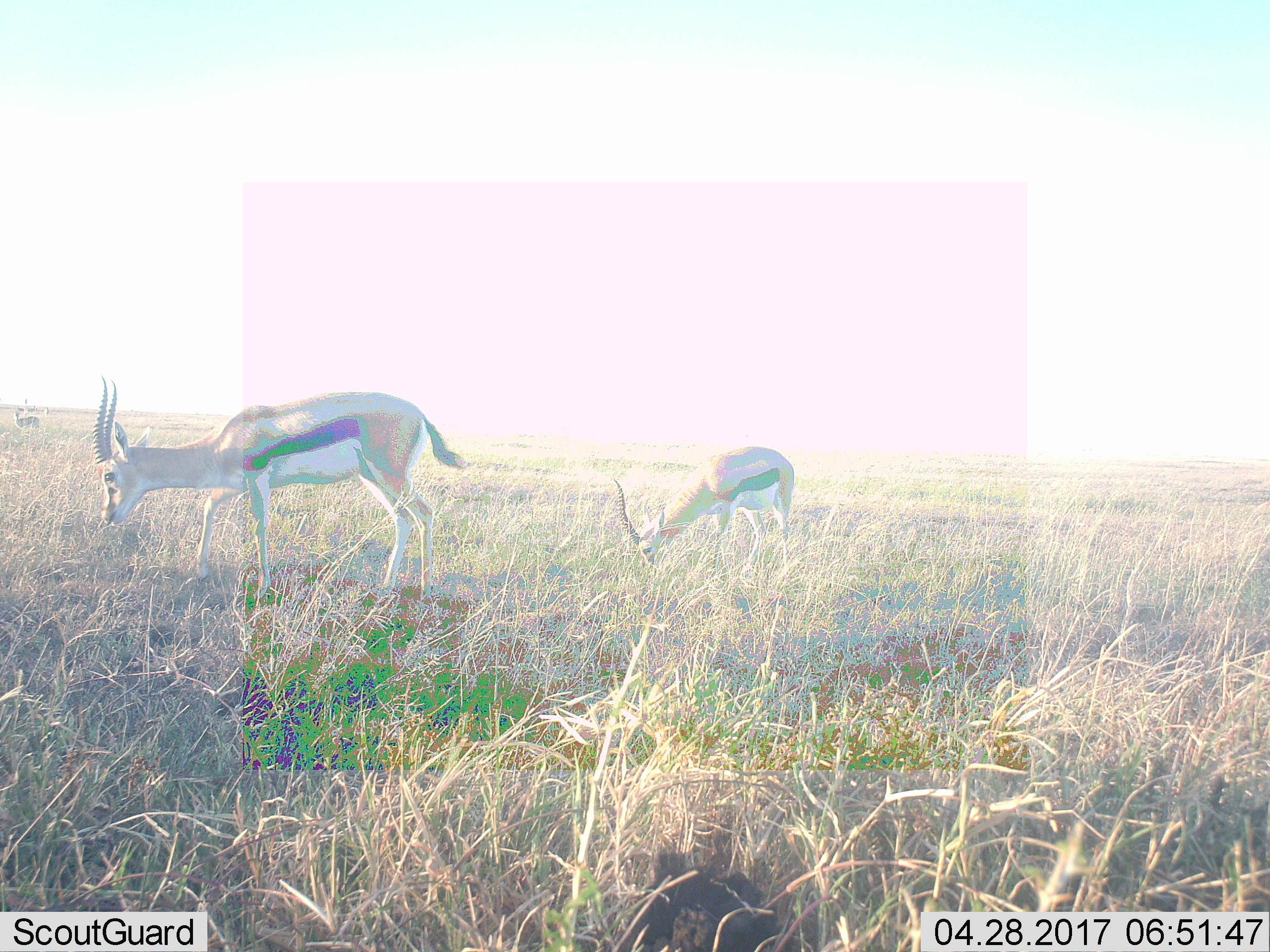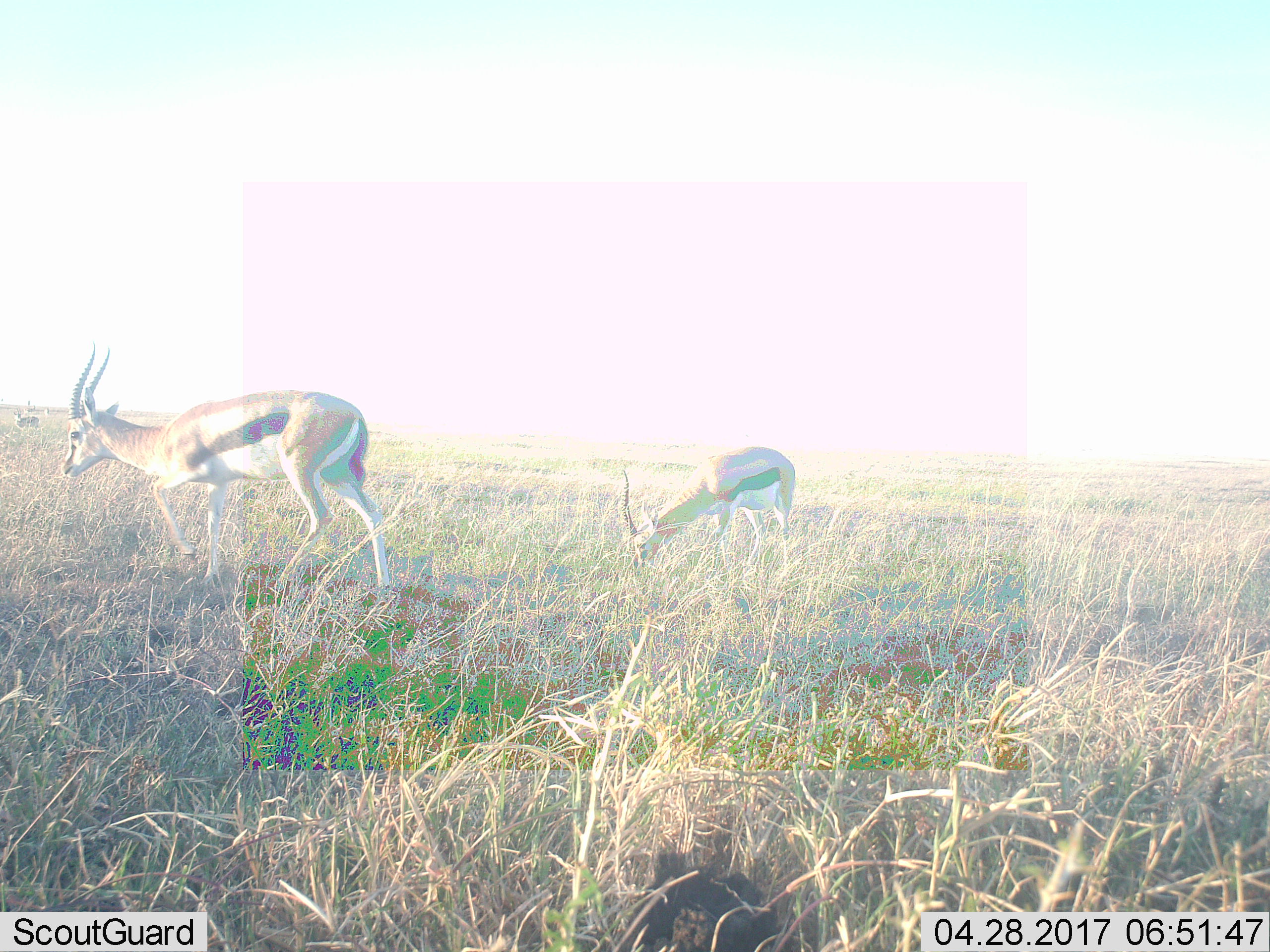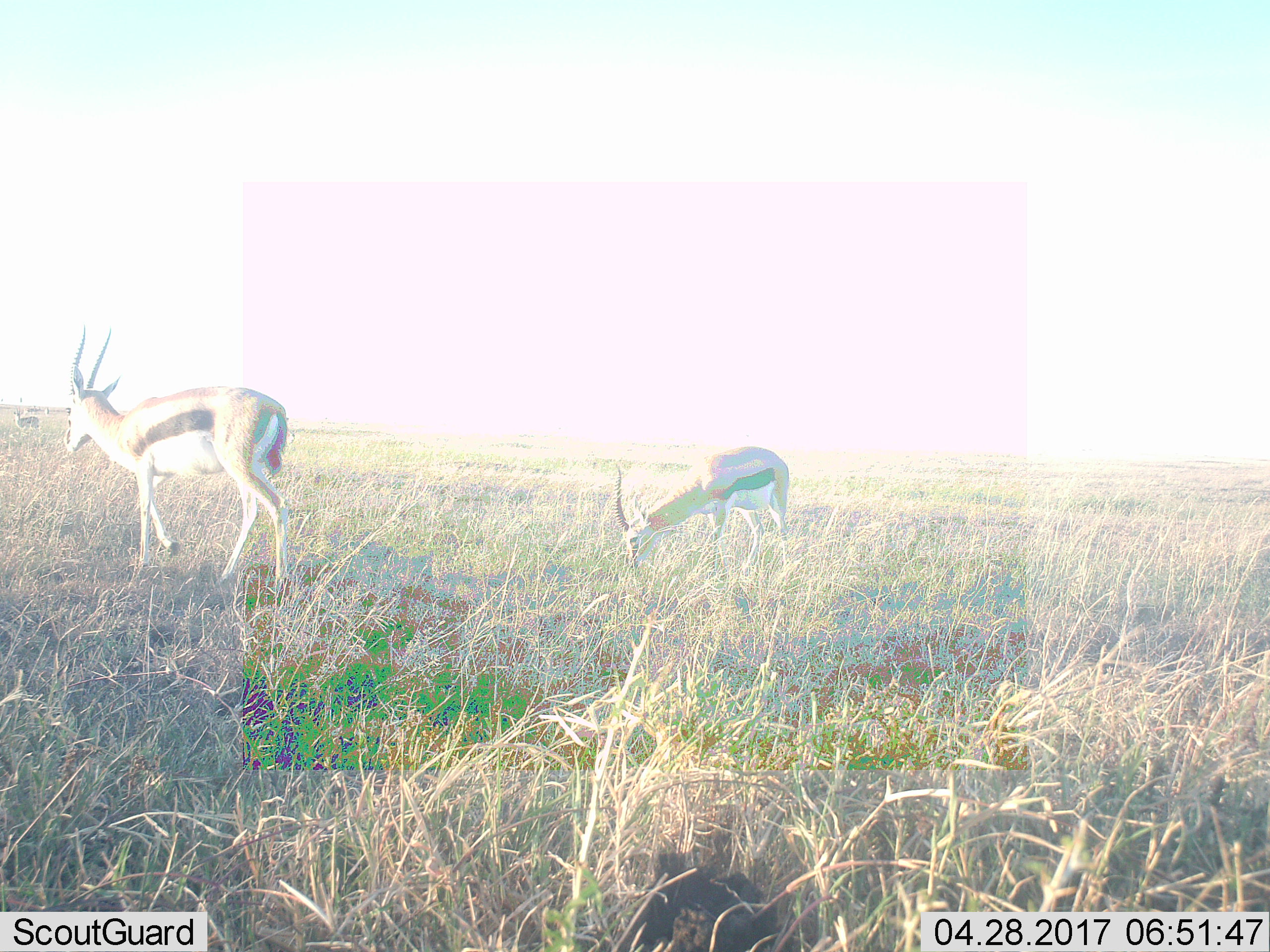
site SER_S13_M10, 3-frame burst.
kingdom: Animalia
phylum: Chordata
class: Mammalia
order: Artiodactyla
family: Bovidae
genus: Eudorcas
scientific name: Eudorcas thomsonii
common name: thomson's gazelle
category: gazellethomsons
Gazellethomsons (thomson's gazelle) (Eudorcas thomsonii), count 3. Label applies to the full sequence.